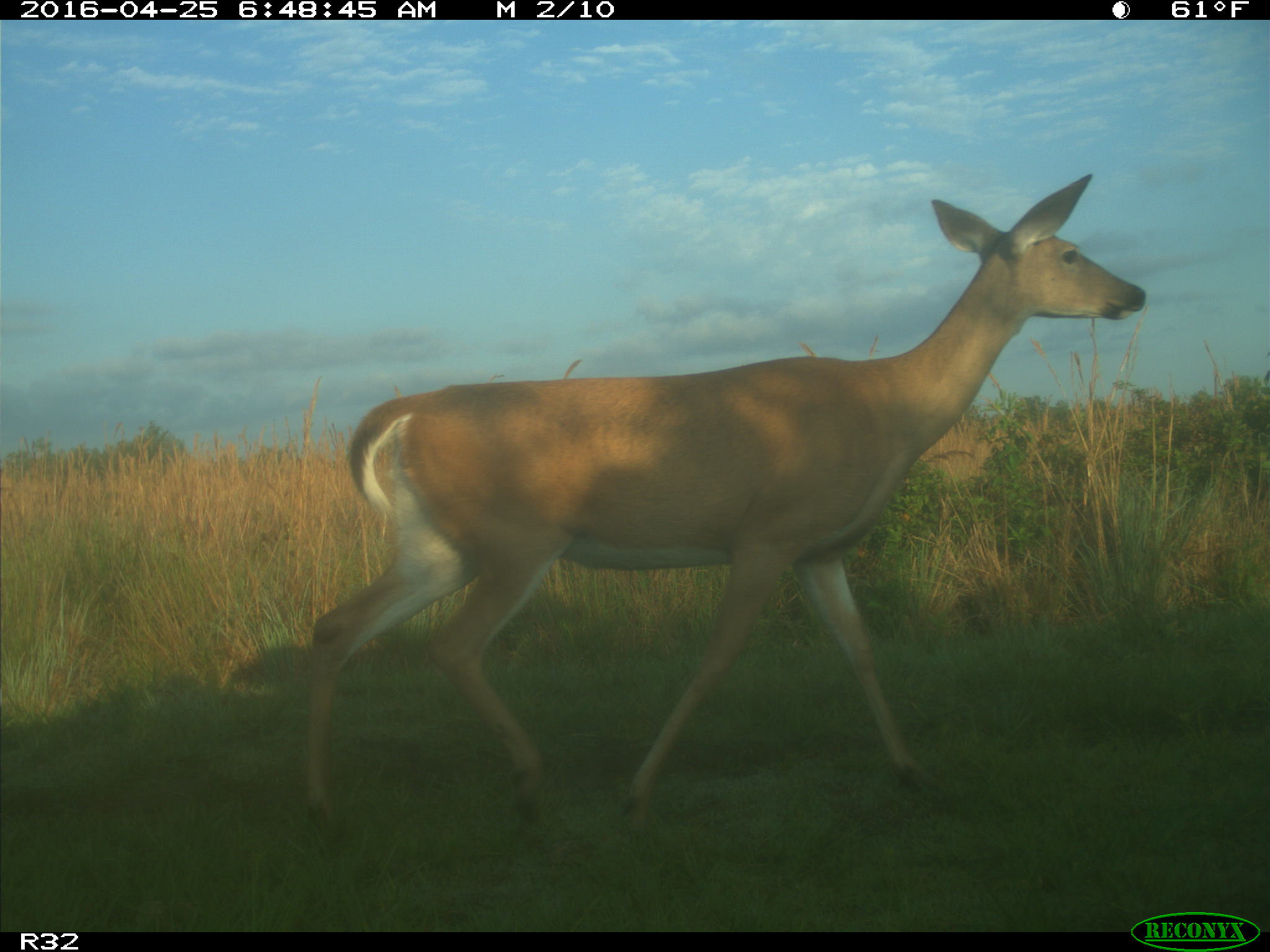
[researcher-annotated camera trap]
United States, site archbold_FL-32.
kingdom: Animalia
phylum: Chordata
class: Mammalia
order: Artiodactyla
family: Cervidae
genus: Odocoileus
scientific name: Odocoileus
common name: deer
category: unidentified deer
Unidentified deer (deer) (Odocoileus).